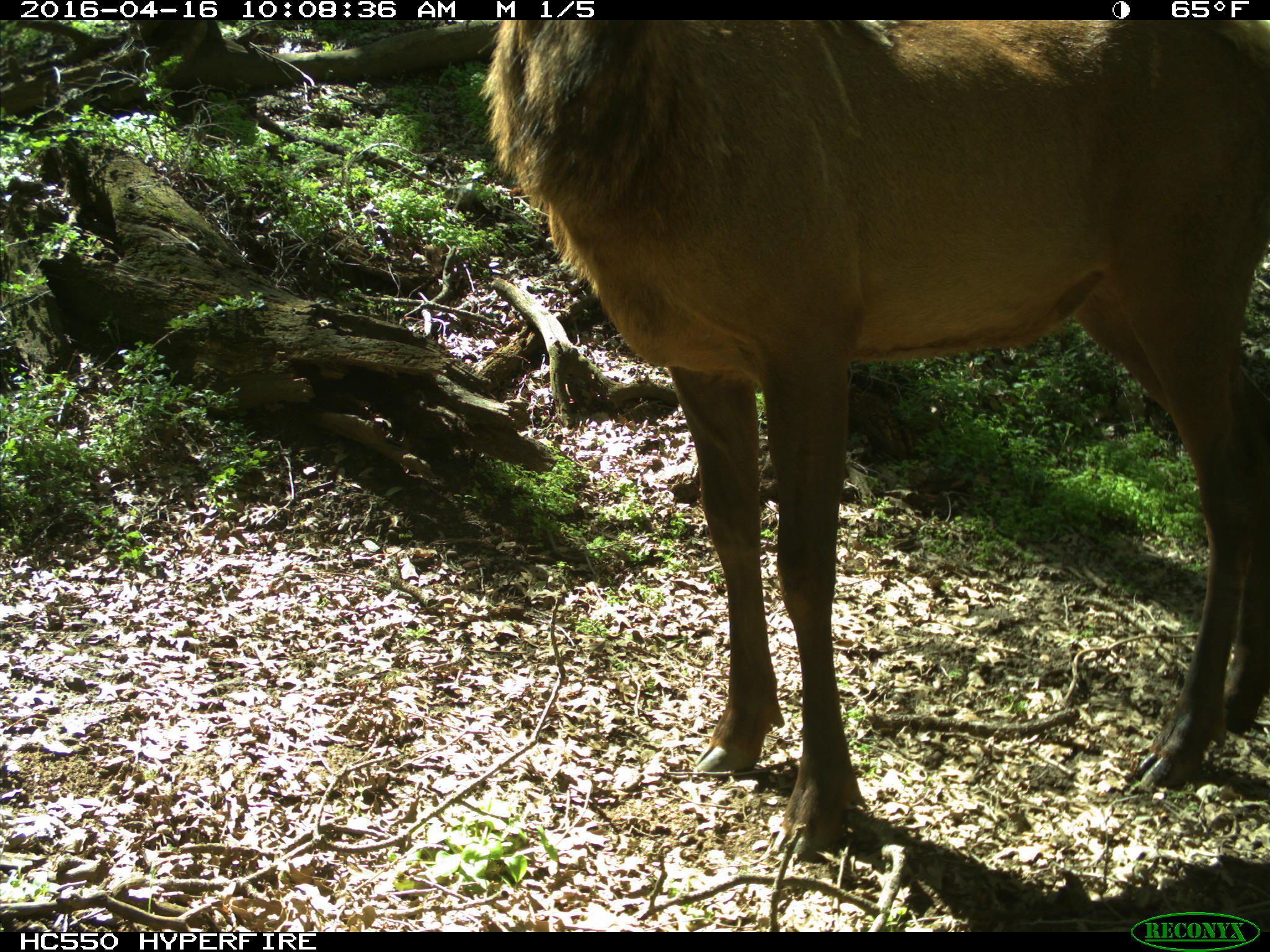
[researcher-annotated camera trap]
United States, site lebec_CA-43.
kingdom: Animalia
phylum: Chordata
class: Mammalia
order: Artiodactyla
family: Cervidae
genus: Cervus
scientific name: Cervus canadensis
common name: elk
Cervus canadensis (elk).